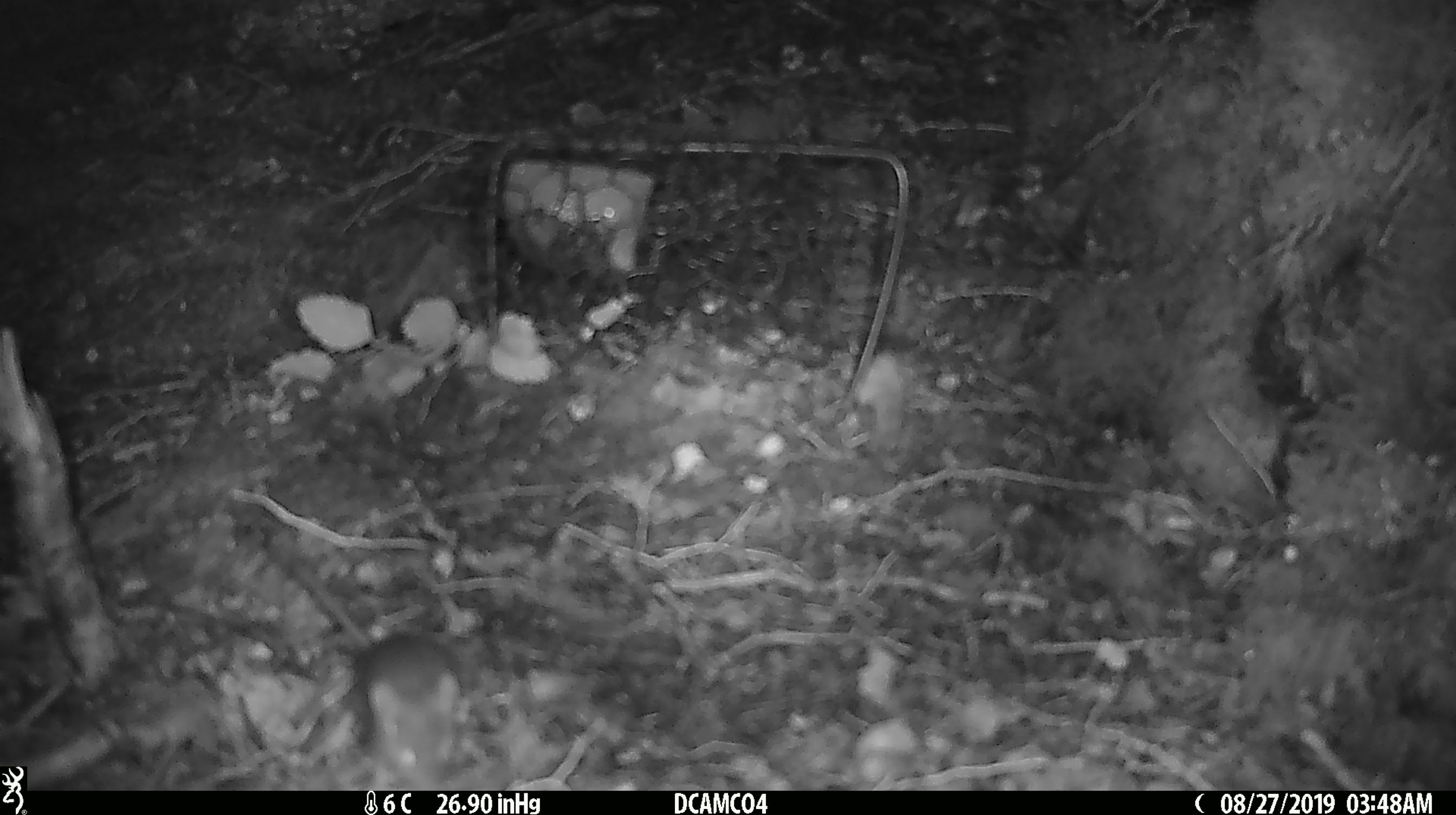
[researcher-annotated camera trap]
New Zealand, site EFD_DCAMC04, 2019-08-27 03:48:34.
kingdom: Animalia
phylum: Chordata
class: Mammalia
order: Rodentia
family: Muridae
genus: Mus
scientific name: Mus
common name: mouse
Mouse (Mus).